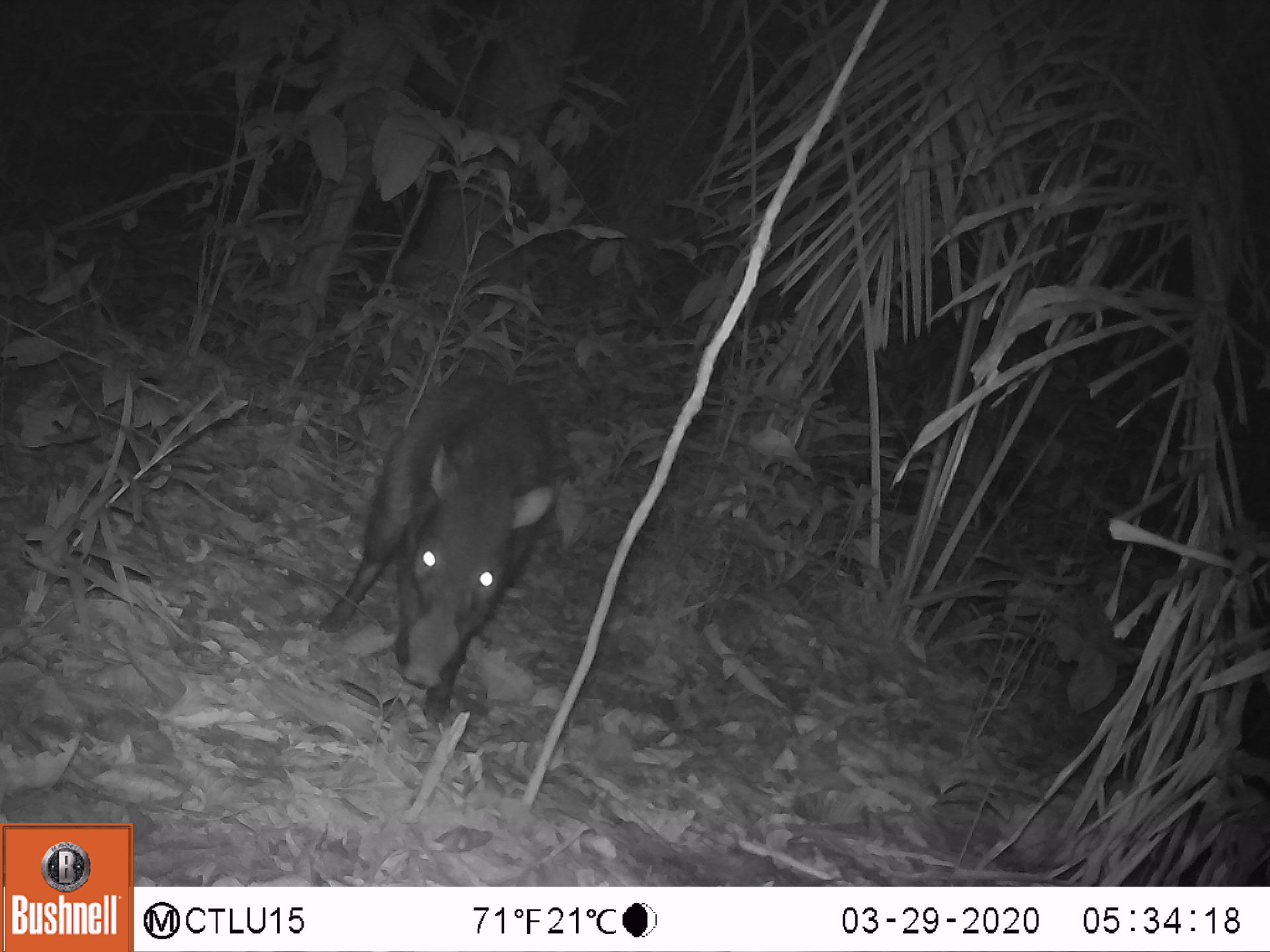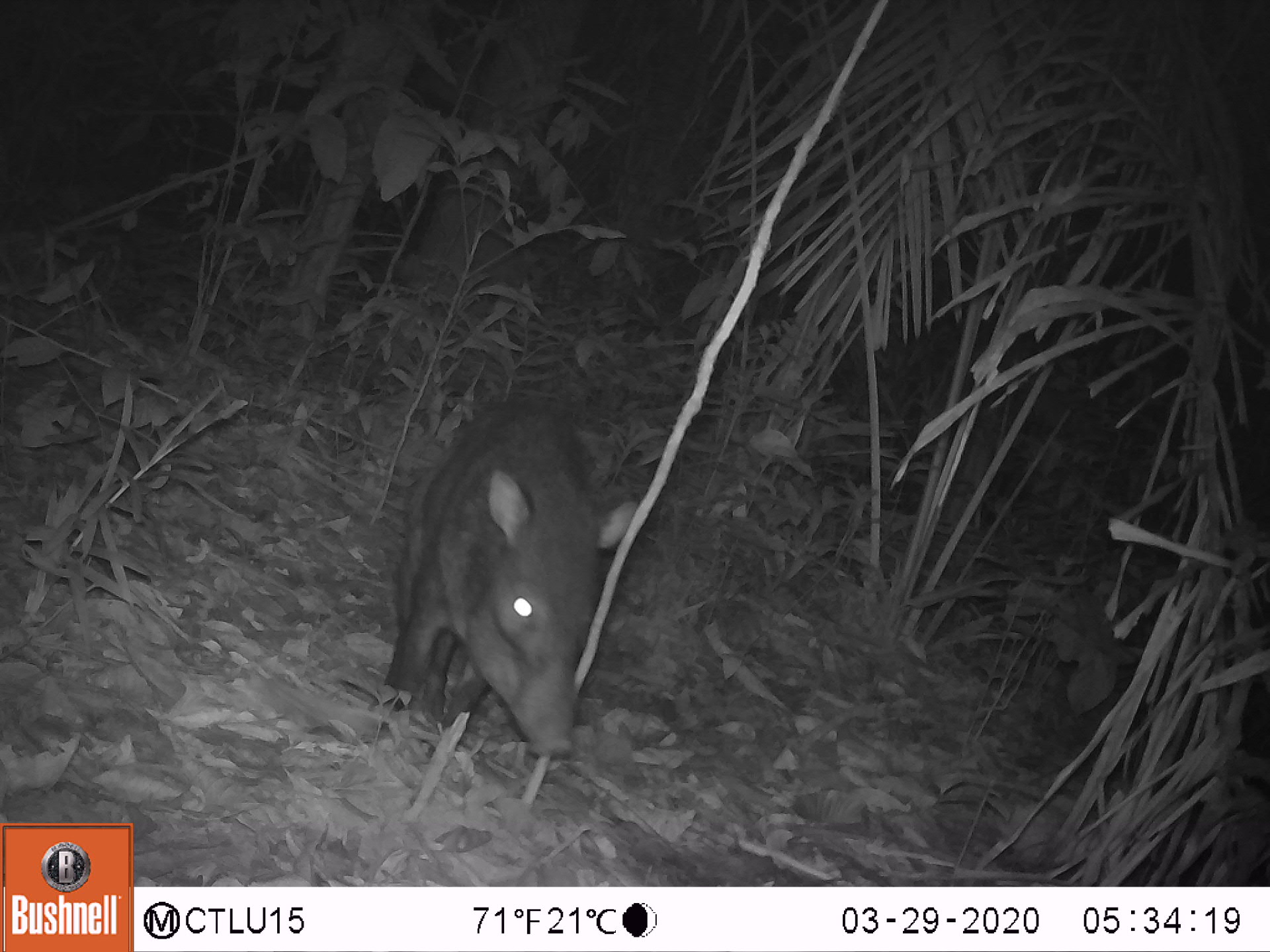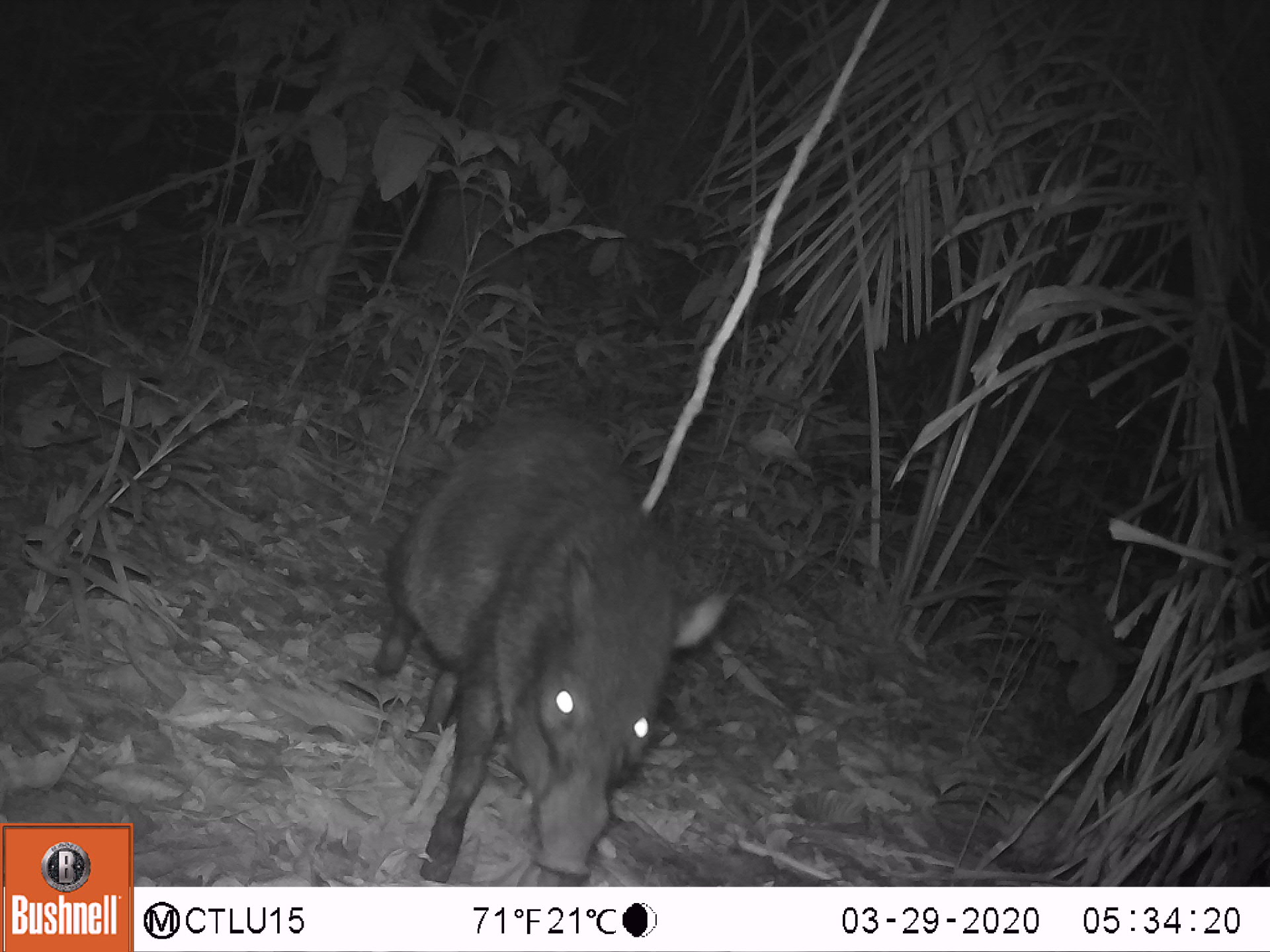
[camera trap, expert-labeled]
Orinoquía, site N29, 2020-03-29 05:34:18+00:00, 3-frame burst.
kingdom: Animalia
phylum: Chordata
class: Mammalia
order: Artiodactyla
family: Tayassuidae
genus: Pecari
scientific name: Pecari tajacu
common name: collared peccary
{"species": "collared peccary (Pecari tajacu)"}